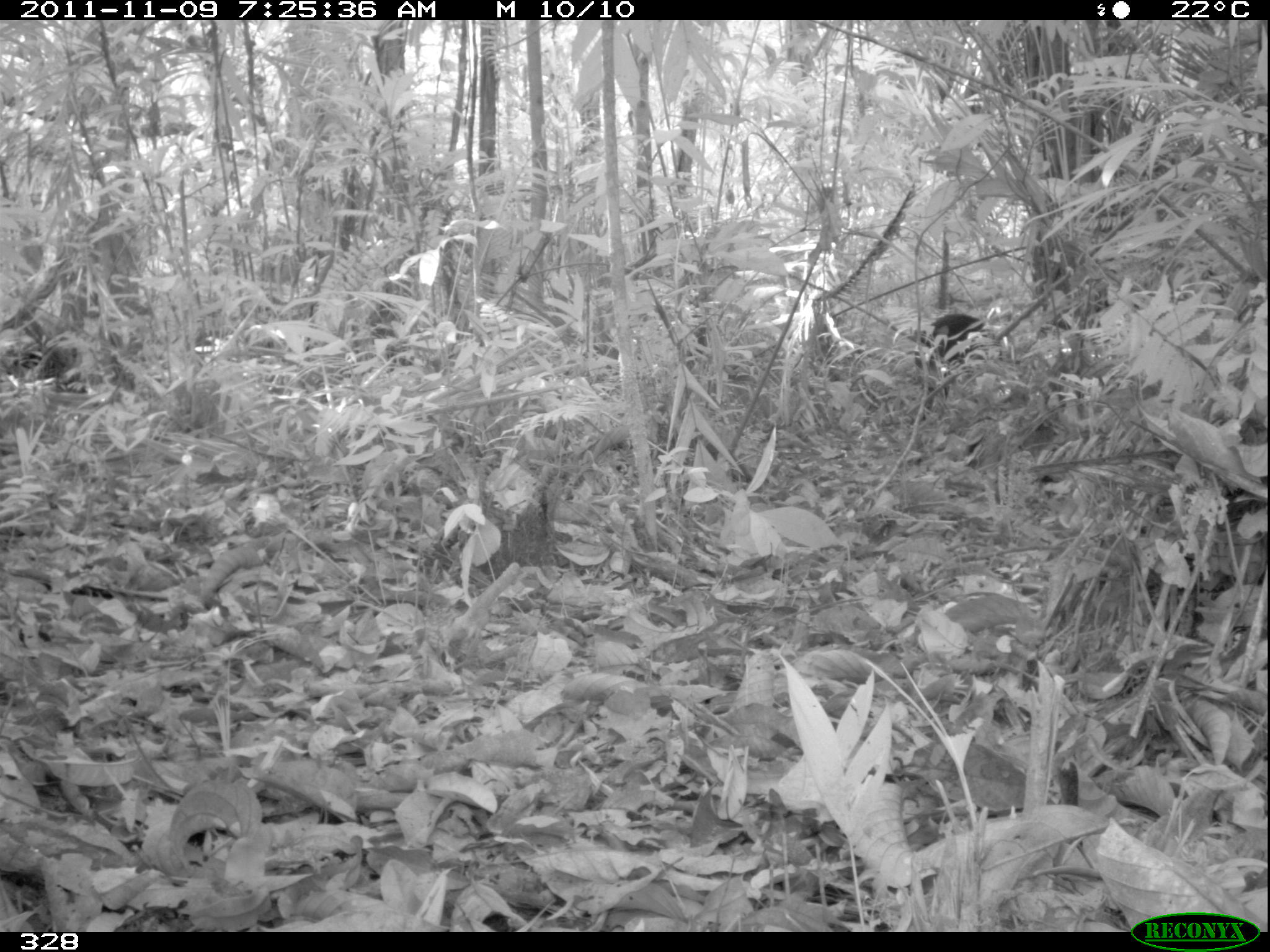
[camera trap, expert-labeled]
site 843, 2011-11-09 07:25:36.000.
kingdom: Animalia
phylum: Chordata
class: Mammalia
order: Artiodactyla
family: Tayassuidae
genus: Tayassu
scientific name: Tayassu pecari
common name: white-lipped peccary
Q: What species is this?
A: Tayassu pecari (white-lipped peccary).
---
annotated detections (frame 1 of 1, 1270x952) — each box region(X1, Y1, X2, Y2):
tayassu pecari: region(912, 311, 985, 423)